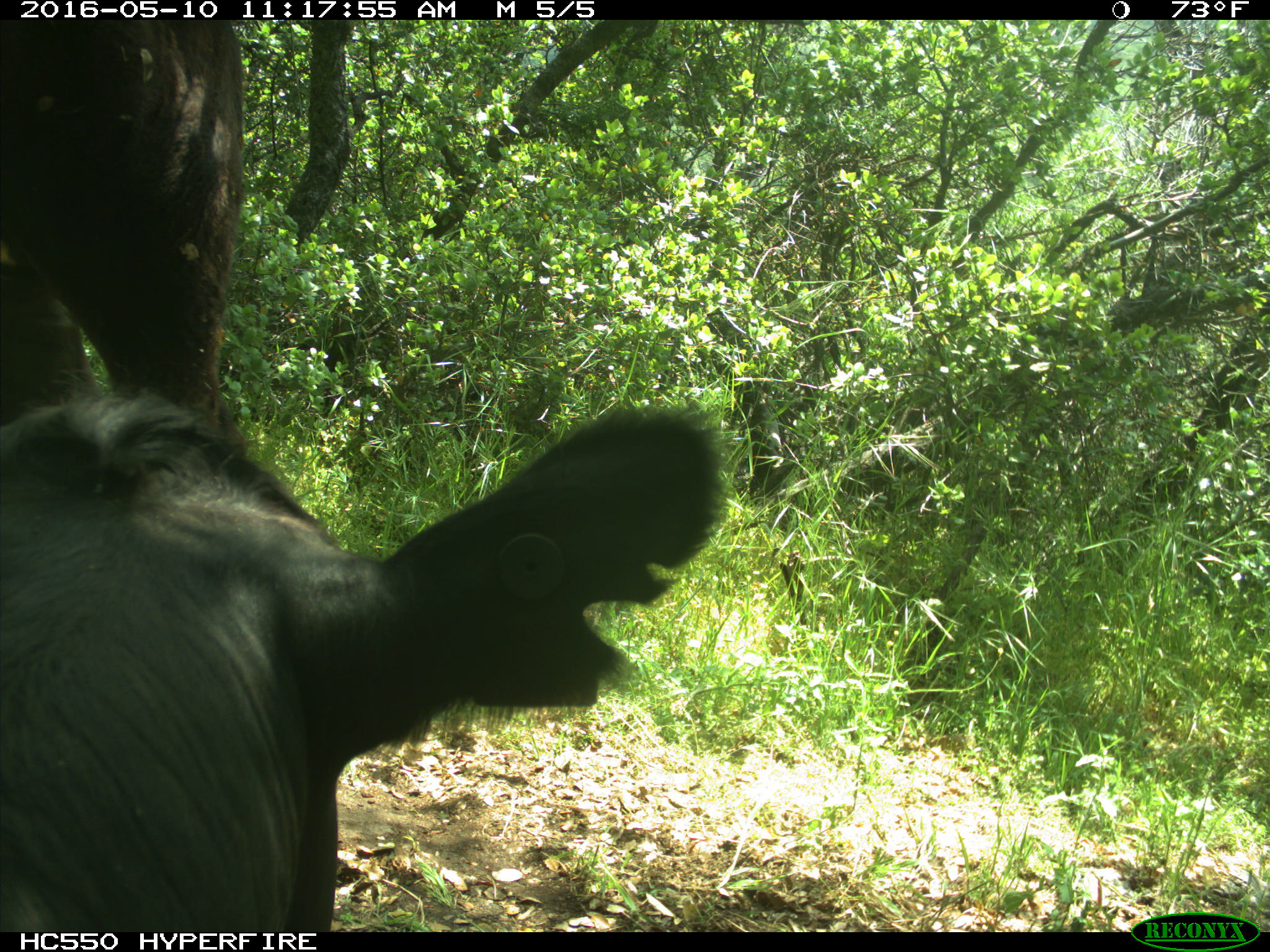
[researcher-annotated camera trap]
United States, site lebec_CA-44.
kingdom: Animalia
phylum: Chordata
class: Mammalia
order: Artiodactyla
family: Bovidae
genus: Bos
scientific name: Bos taurus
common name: domestic cow